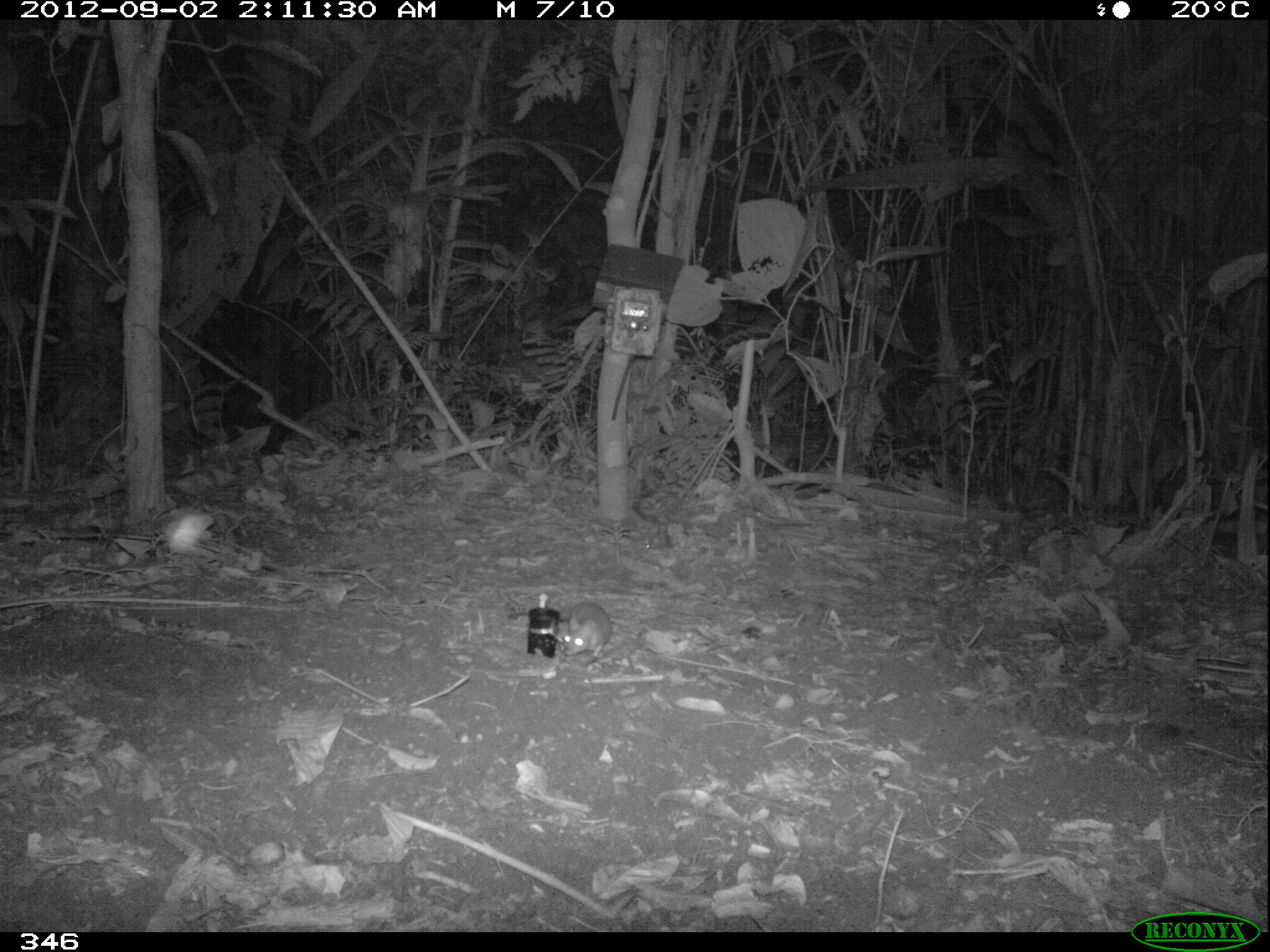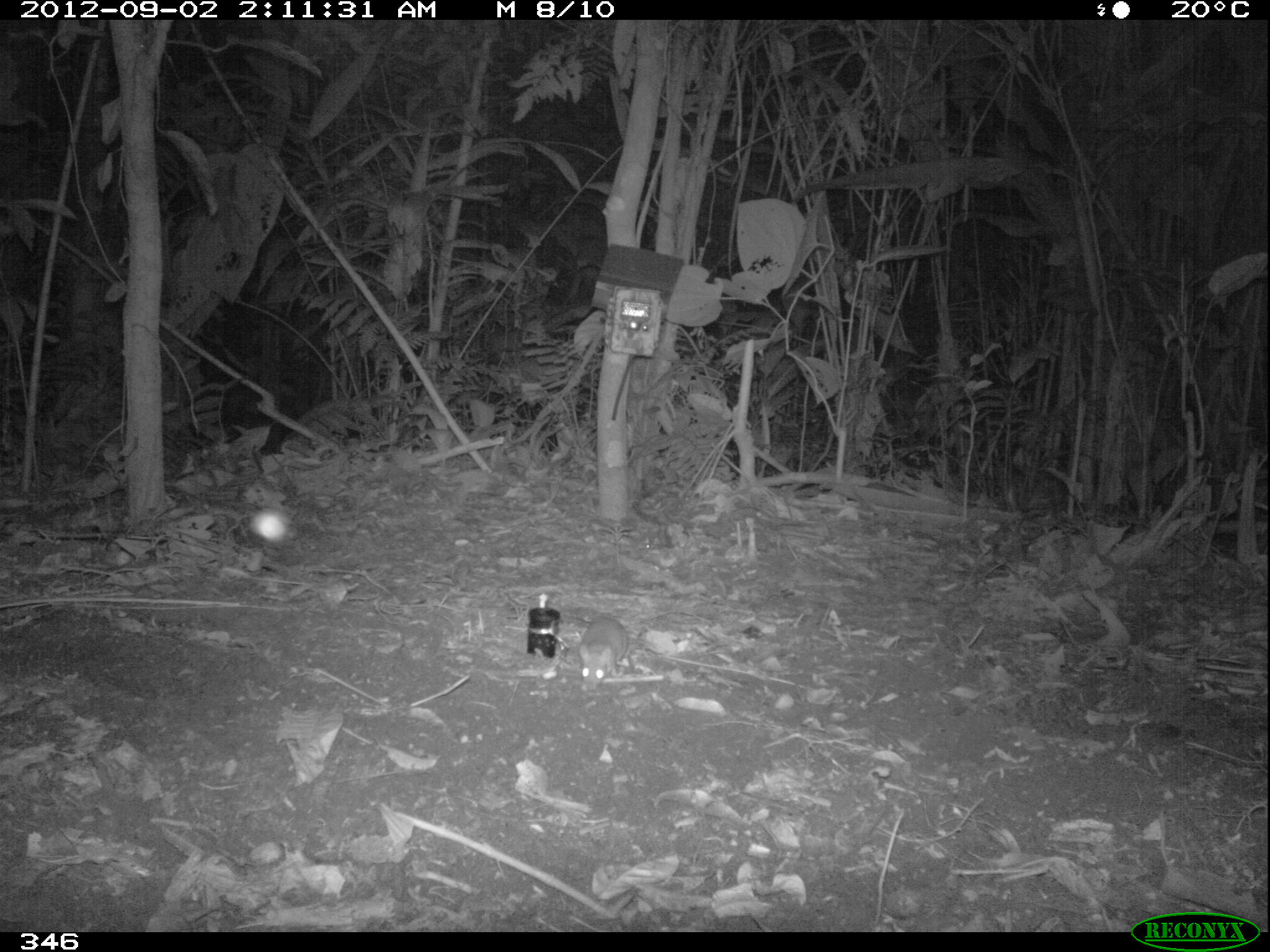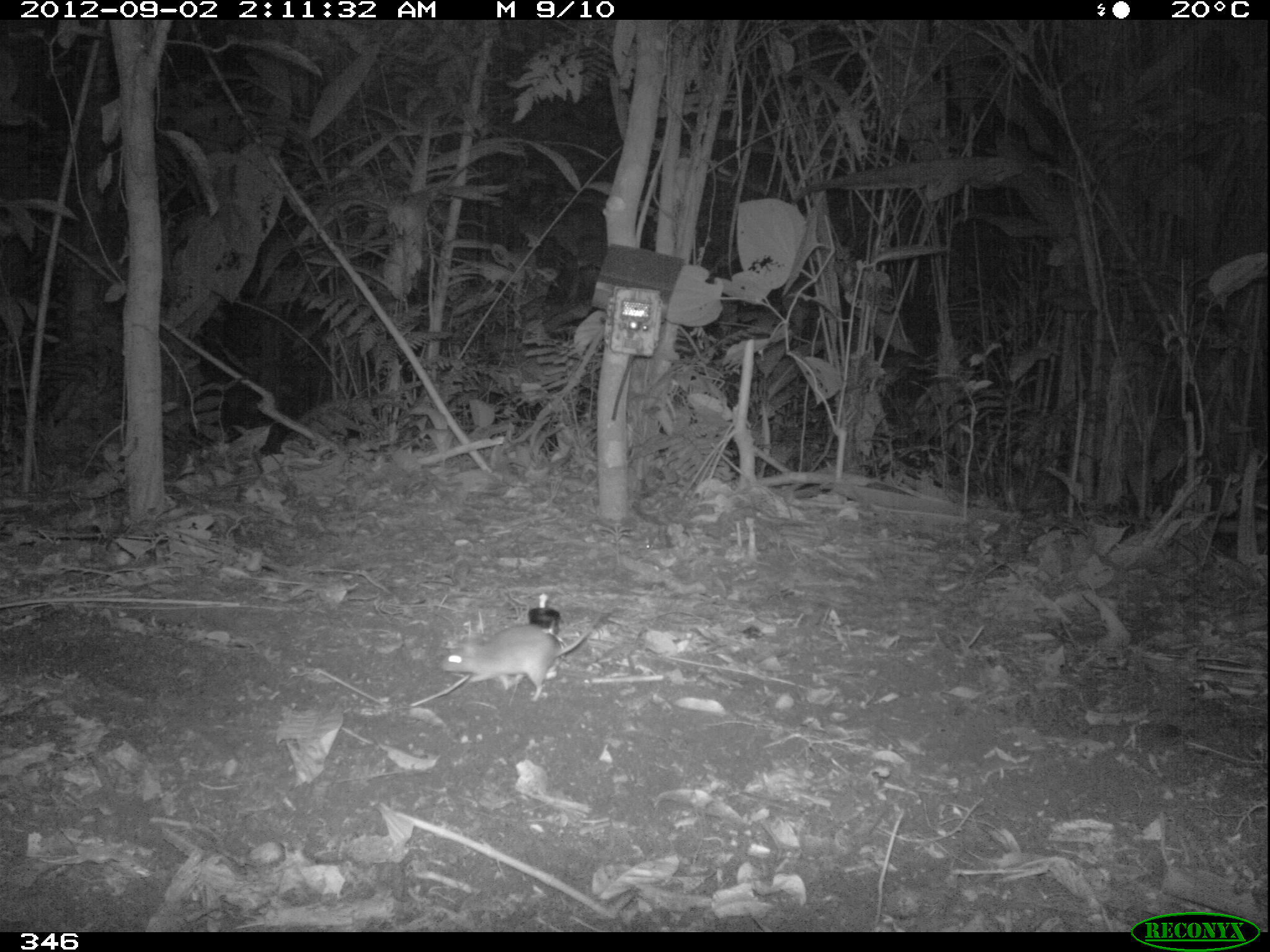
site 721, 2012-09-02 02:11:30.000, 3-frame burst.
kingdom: Animalia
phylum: Chordata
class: Mammalia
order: Rodentia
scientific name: Rodentia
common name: rodents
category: unknown rodent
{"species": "unknown rodent (rodents) (Rodentia)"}